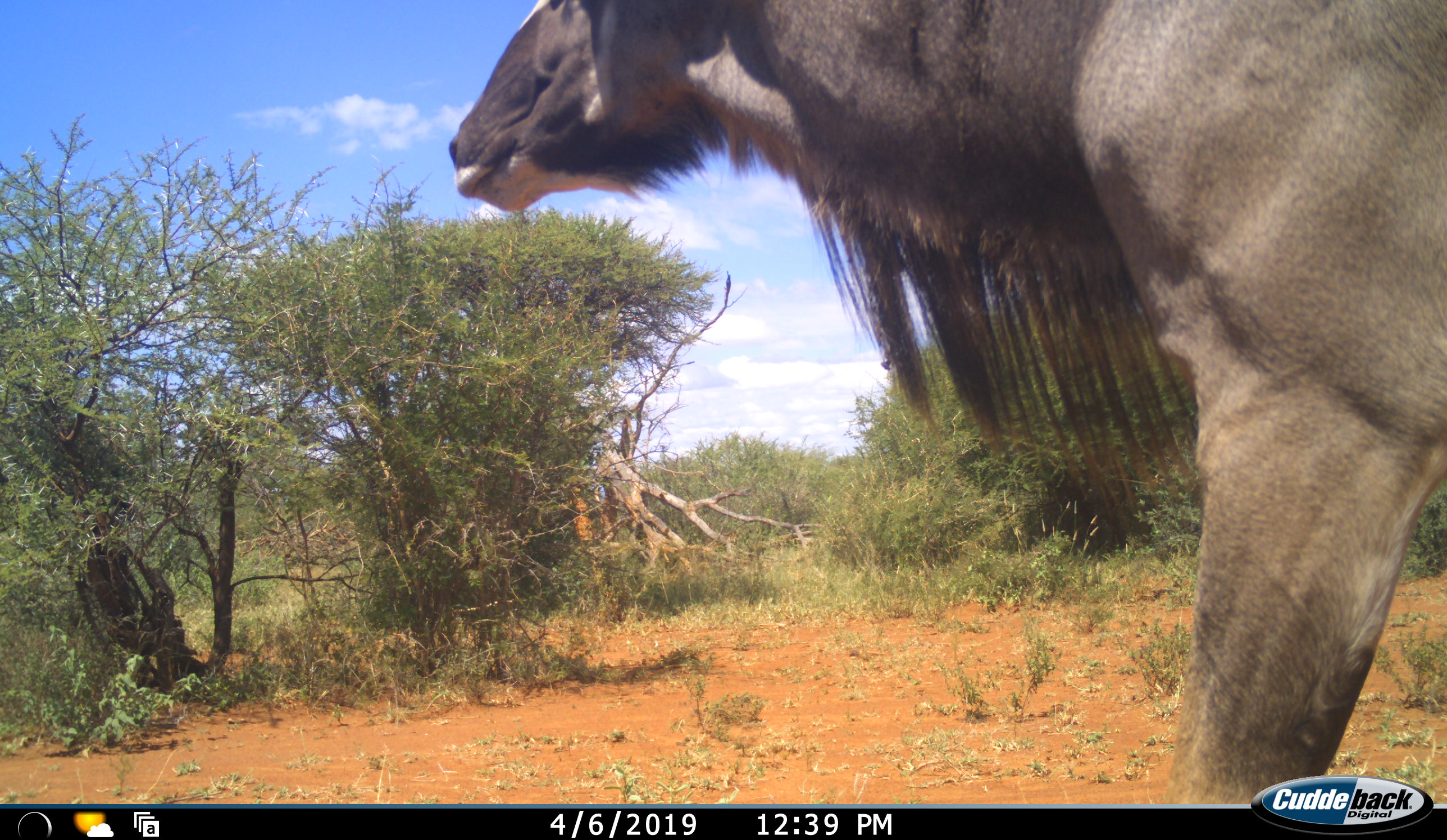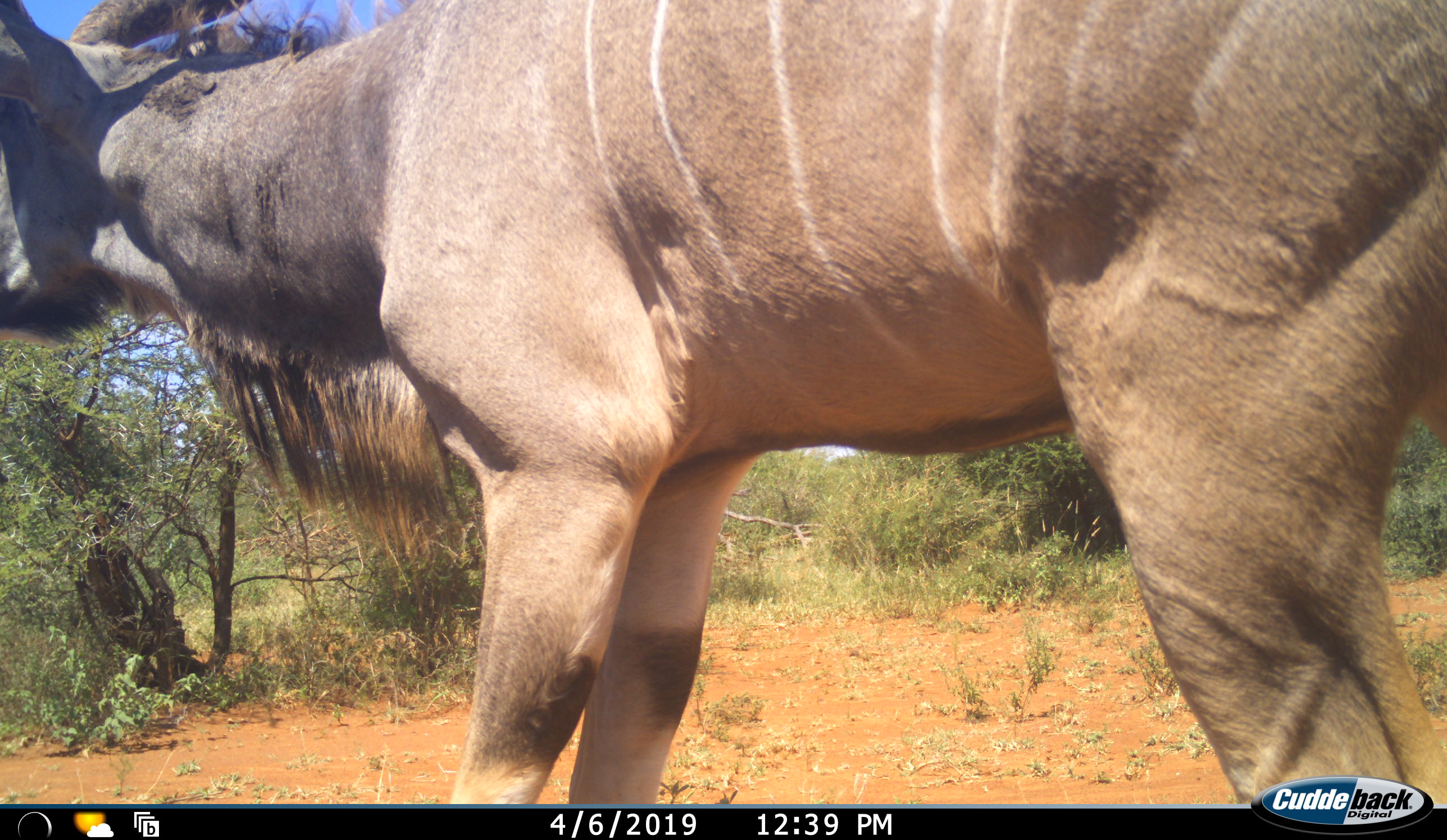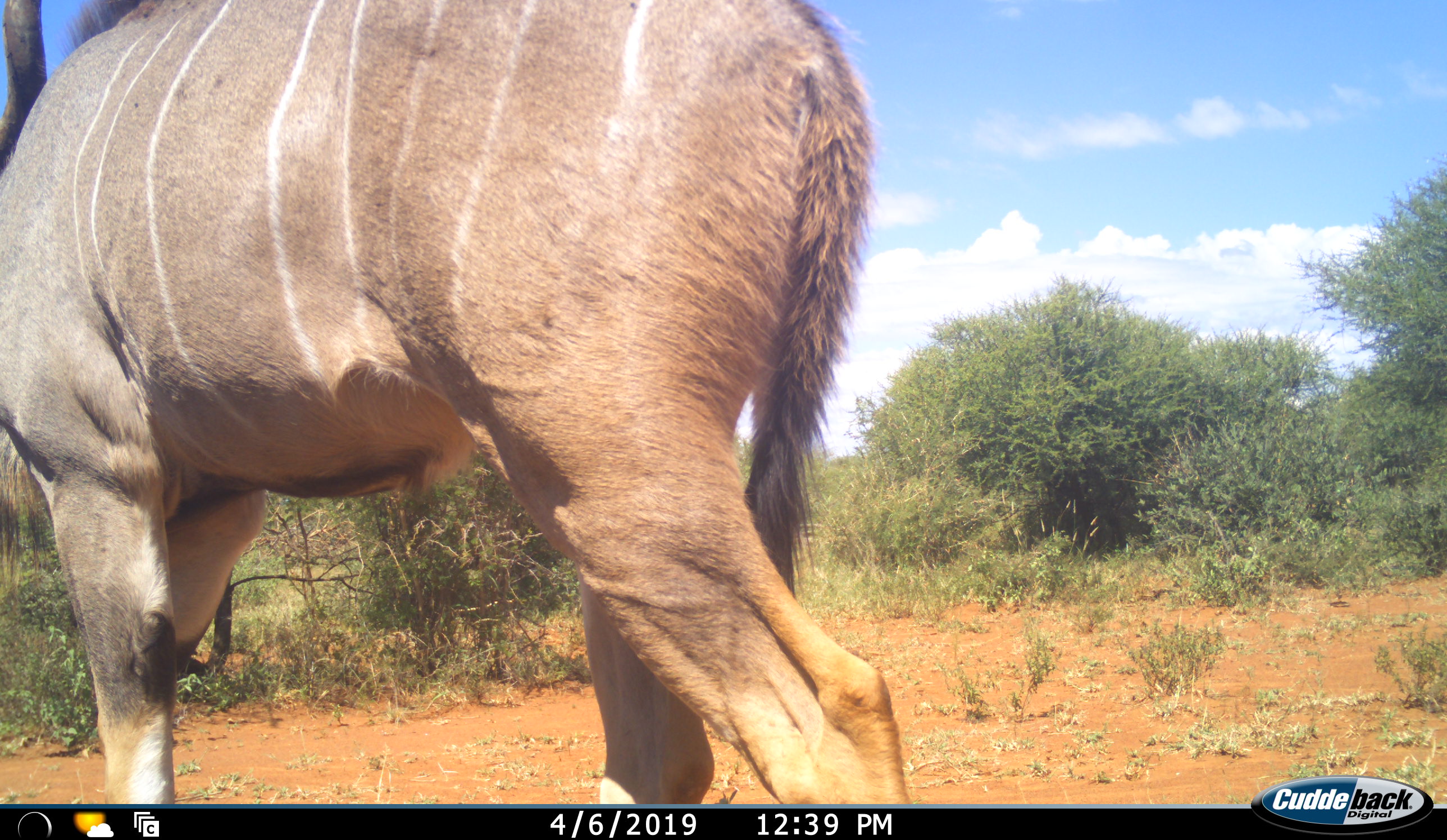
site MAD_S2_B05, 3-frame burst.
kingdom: Animalia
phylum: Chordata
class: Mammalia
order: Artiodactyla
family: Bovidae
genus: Tragelaphus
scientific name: Tragelaphus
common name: kudu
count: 1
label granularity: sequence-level